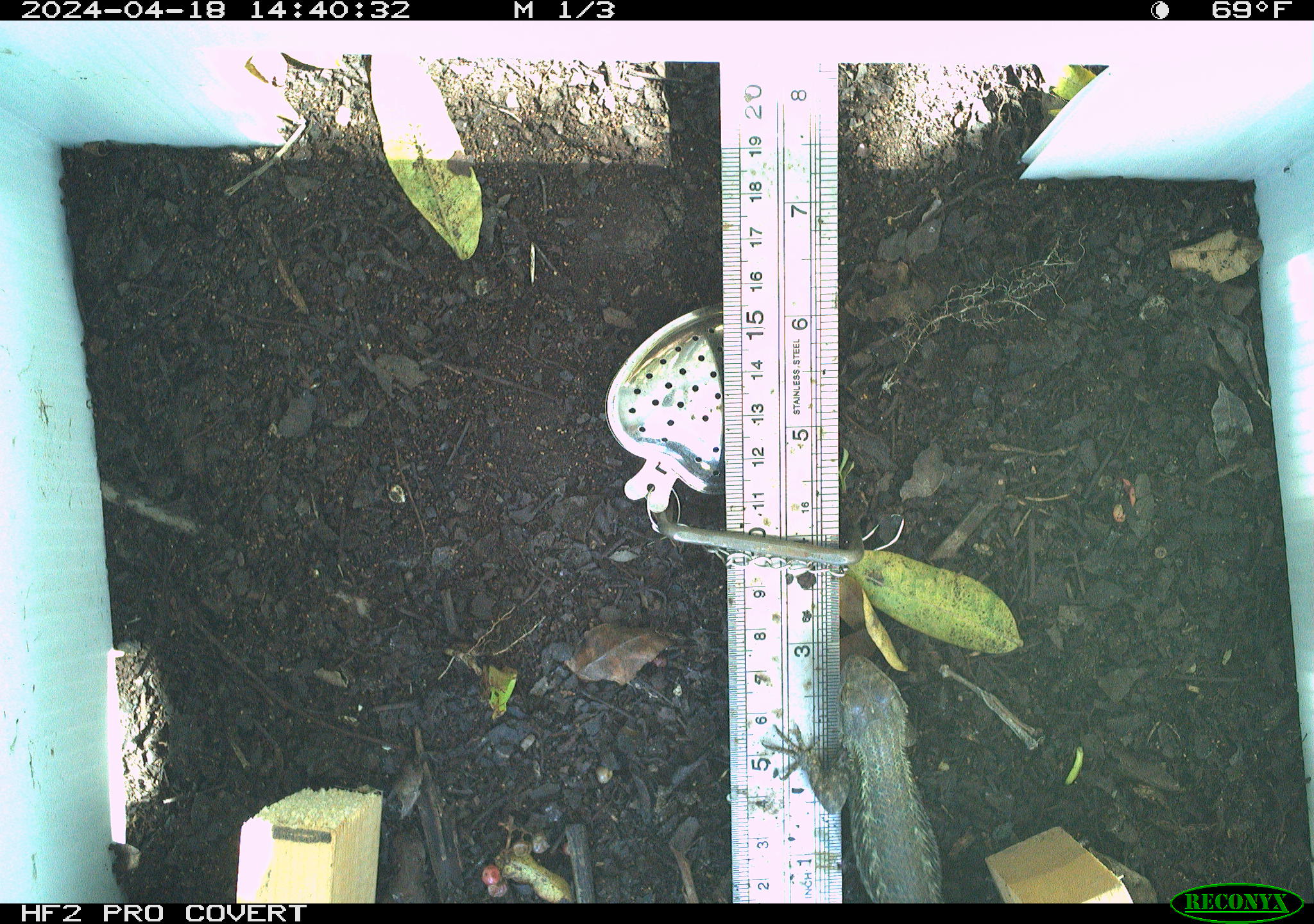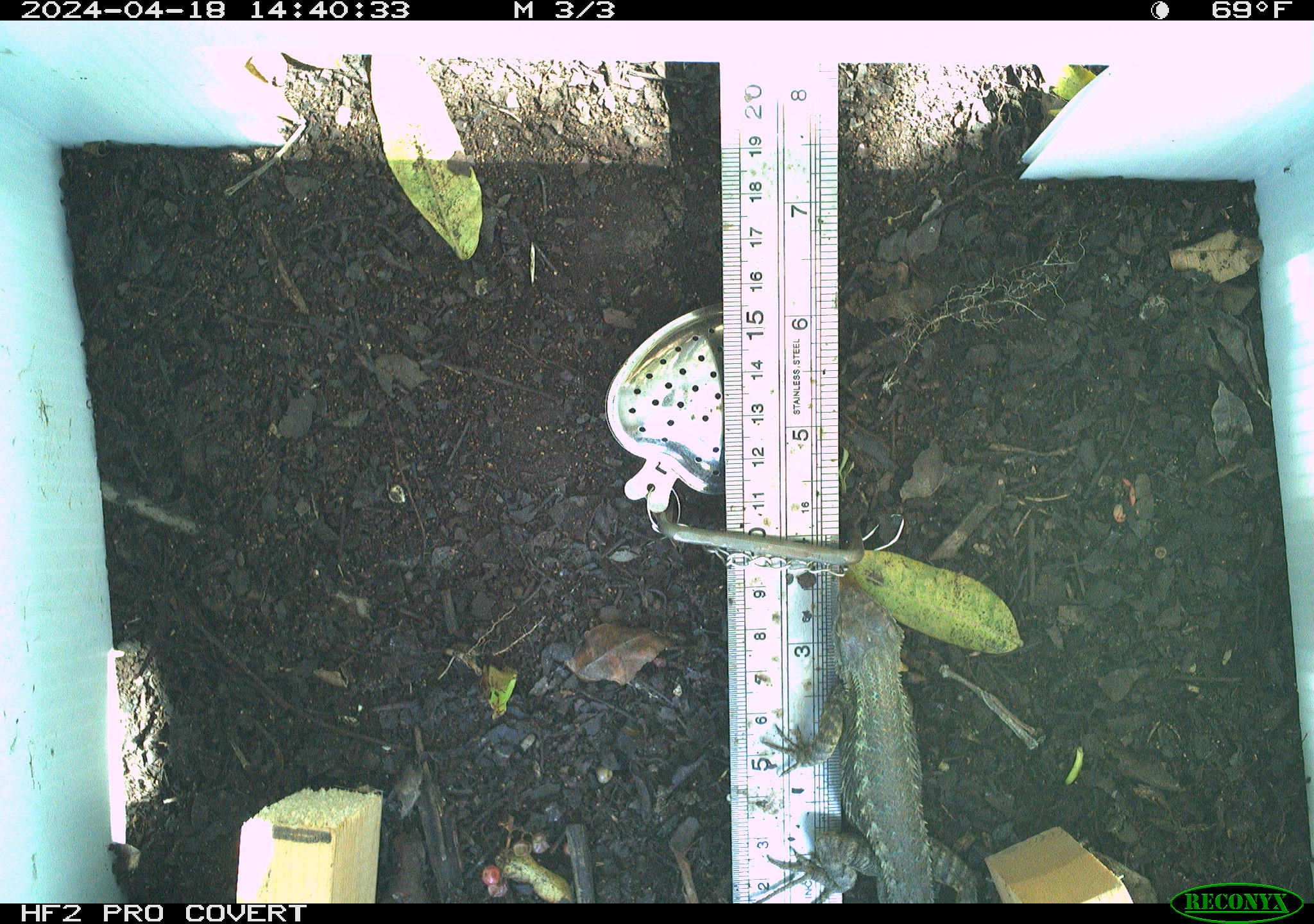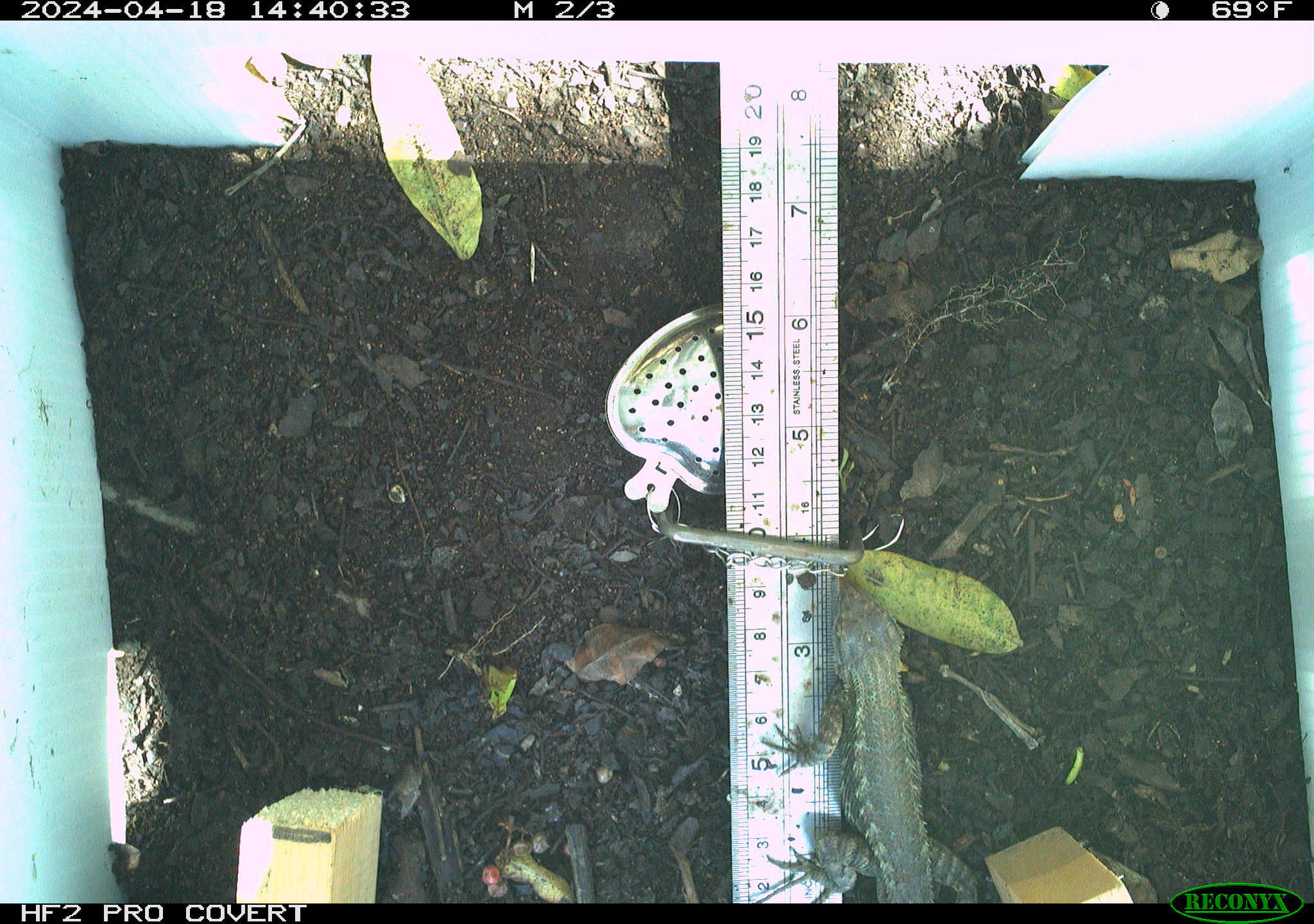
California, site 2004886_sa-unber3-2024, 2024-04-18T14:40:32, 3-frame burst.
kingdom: Animalia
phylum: Chordata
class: Reptilia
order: Squamata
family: Phrynosomatidae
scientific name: Phrynosomatidae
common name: phrynosomatid lizards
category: phrynosomatidae family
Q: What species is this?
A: Phrynosomatidae family (phrynosomatid lizards) (Phrynosomatidae).